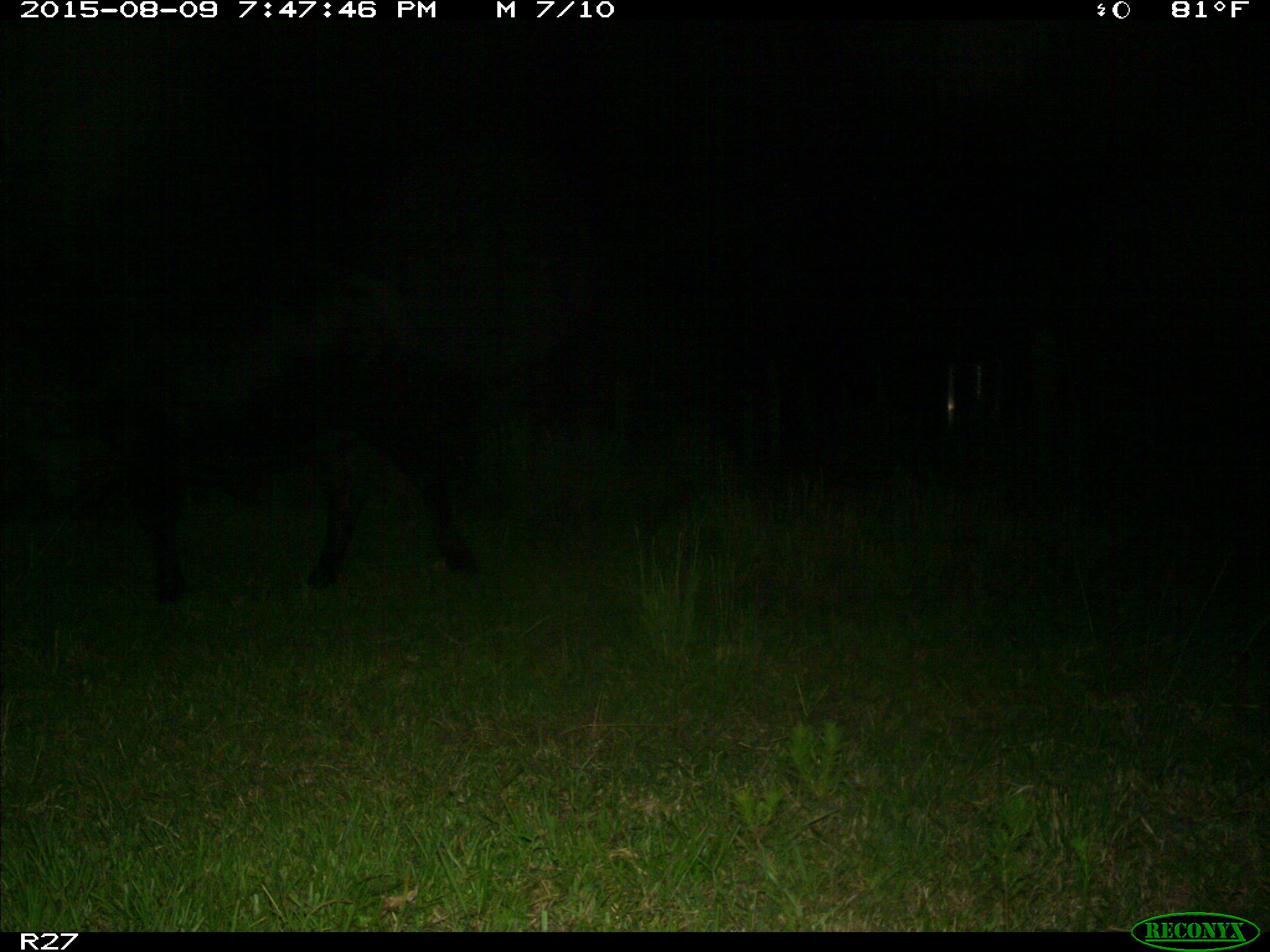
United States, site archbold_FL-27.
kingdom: Animalia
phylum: Chordata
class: Mammalia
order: Artiodactyla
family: Bovidae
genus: Bos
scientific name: Bos taurus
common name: domestic cow